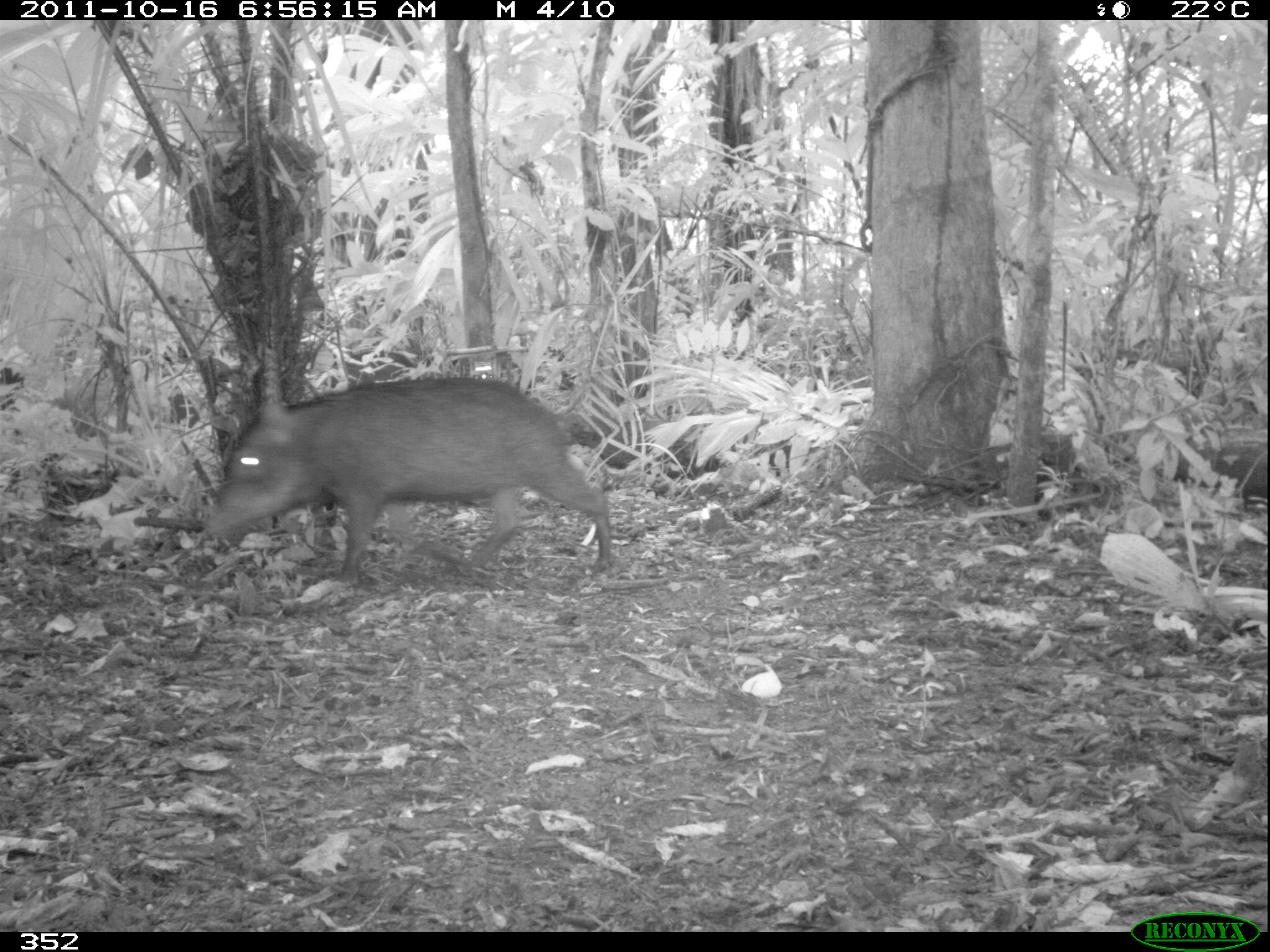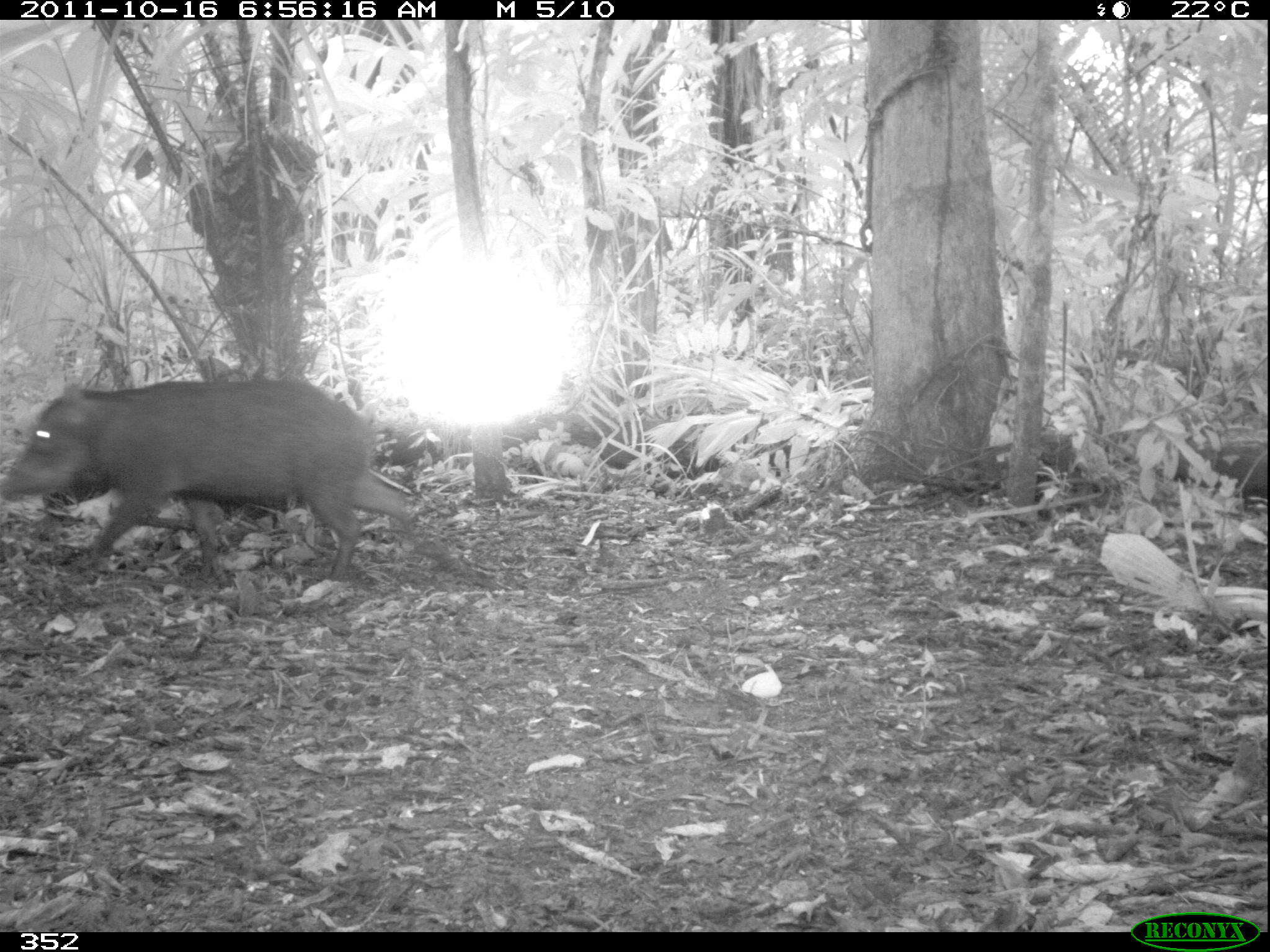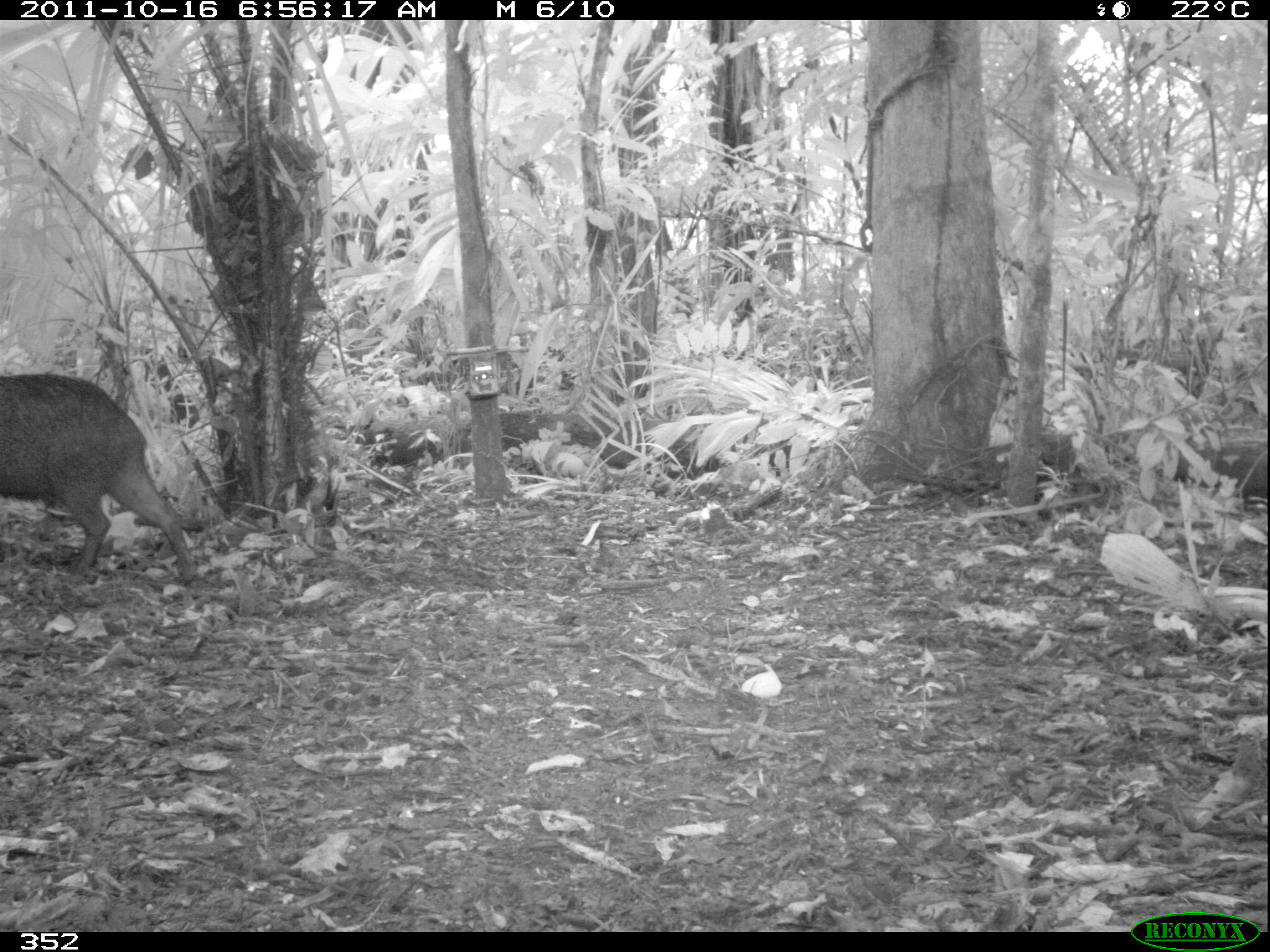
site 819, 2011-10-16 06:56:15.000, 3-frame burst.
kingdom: Animalia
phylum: Chordata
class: Mammalia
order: Artiodactyla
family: Tayassuidae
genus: Tayassu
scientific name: Tayassu pecari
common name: white-lipped peccary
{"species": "Tayassu pecari (white-lipped peccary)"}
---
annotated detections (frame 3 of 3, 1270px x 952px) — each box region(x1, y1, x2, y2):
tayassu pecari: region(0, 372, 198, 585)